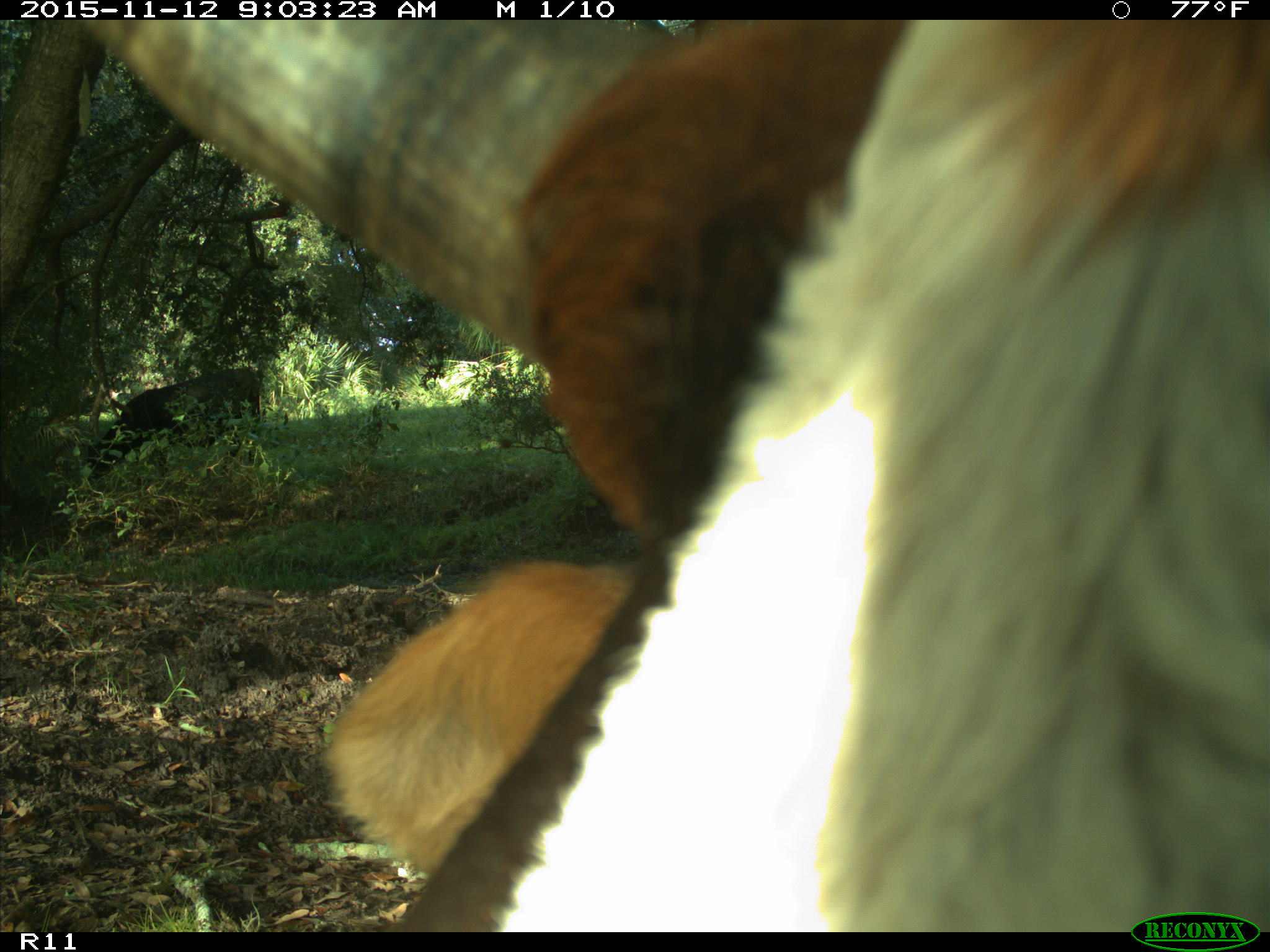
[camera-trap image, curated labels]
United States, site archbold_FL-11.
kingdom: Animalia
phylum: Chordata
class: Mammalia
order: Artiodactyla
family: Bovidae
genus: Bos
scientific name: Bos taurus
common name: domestic cow